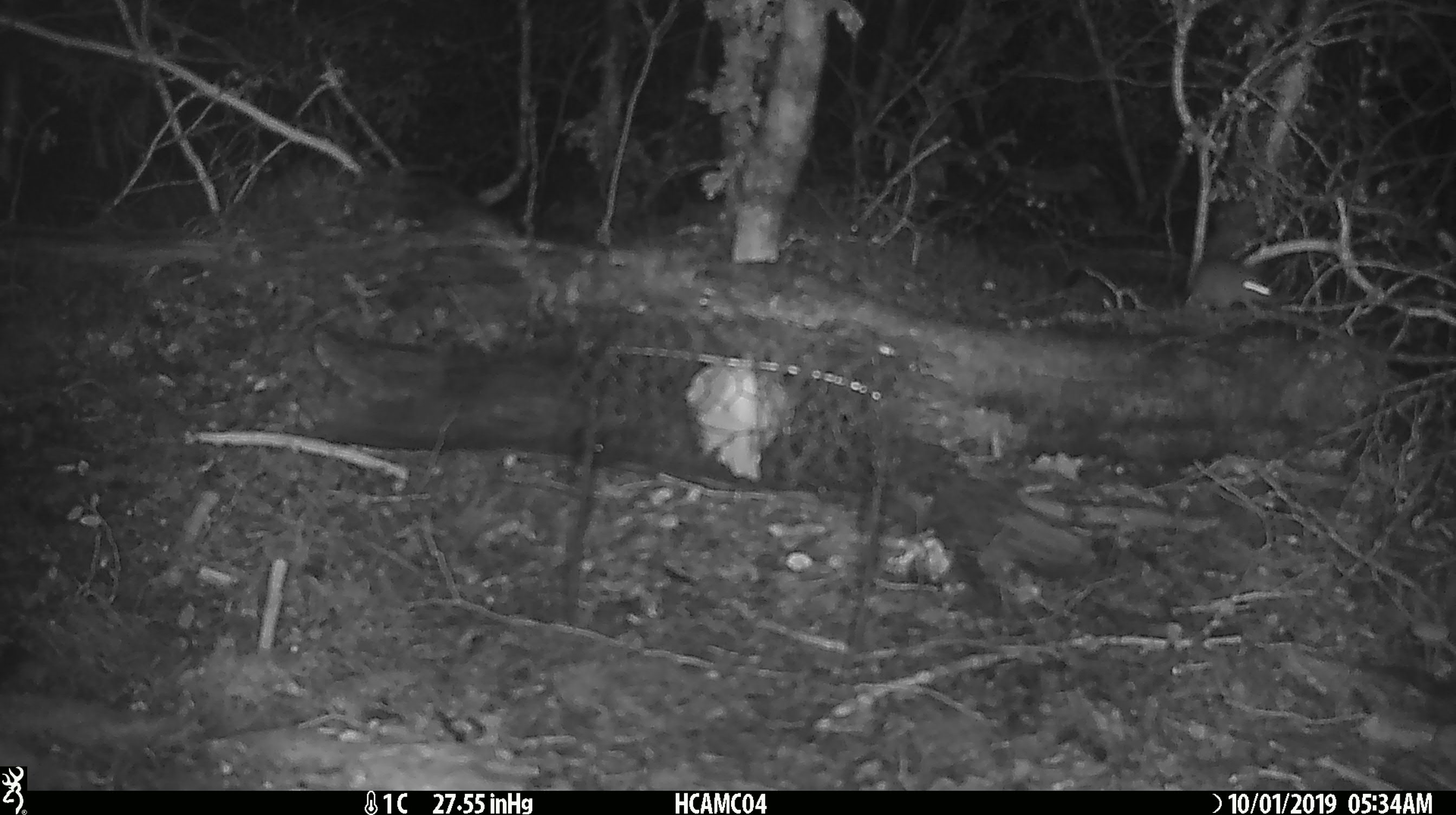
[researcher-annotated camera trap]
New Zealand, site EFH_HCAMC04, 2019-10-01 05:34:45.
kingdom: Animalia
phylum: Chordata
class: Mammalia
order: Rodentia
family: Muridae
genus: Mus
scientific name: Mus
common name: mouse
Mouse (Mus).